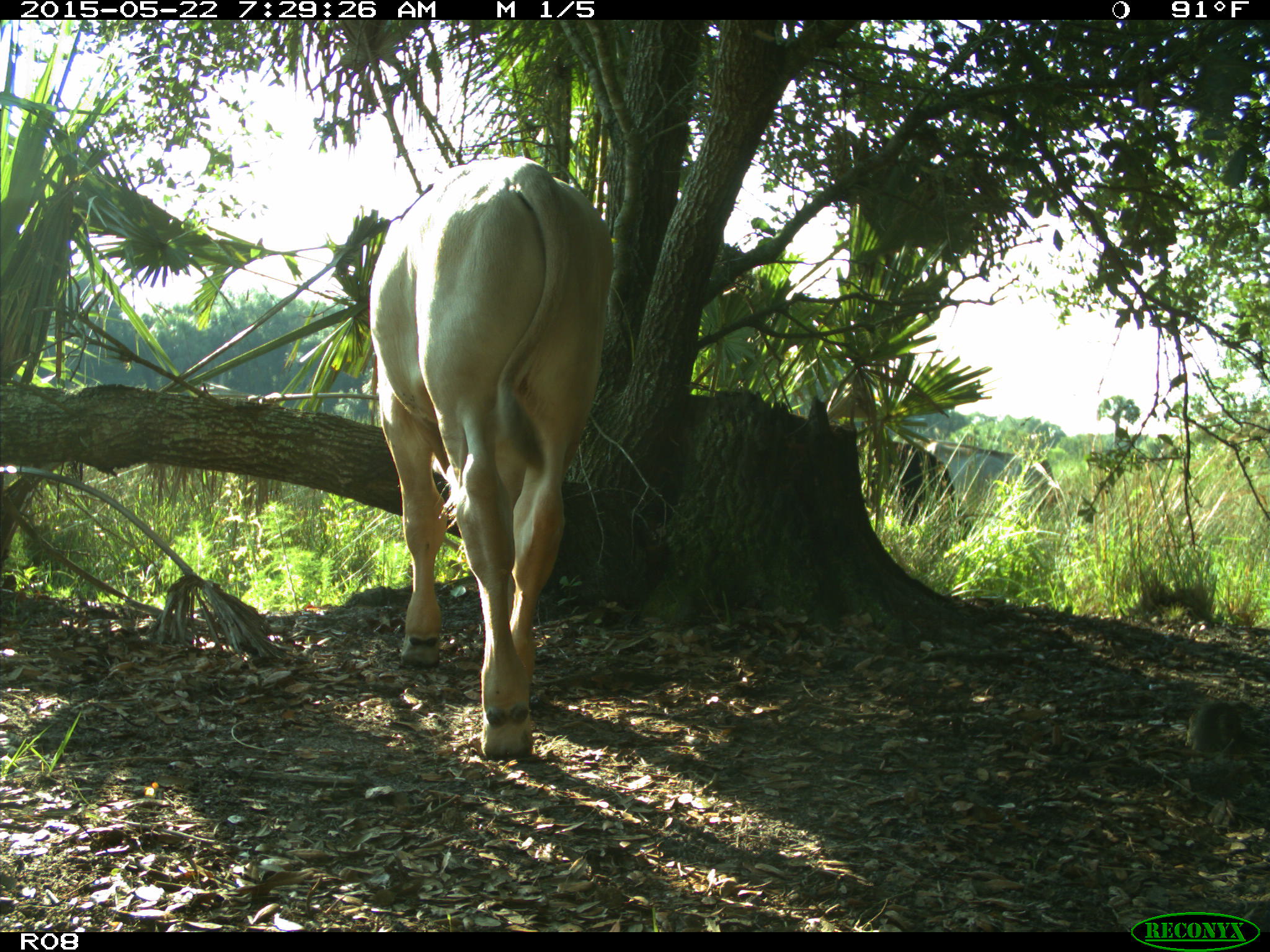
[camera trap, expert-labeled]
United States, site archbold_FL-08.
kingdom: Animalia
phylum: Chordata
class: Mammalia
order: Artiodactyla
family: Bovidae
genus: Bos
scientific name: Bos taurus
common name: domestic cow